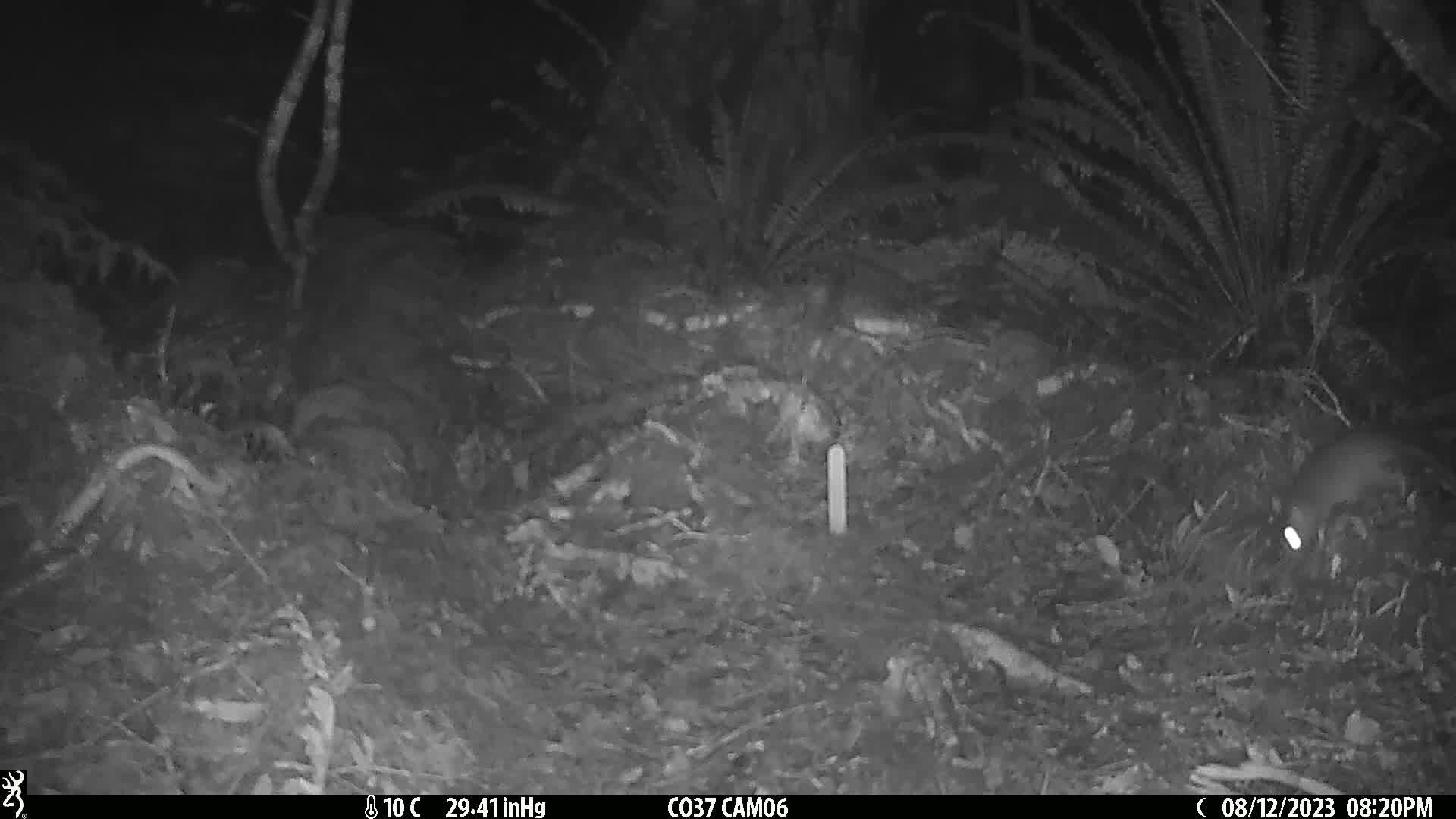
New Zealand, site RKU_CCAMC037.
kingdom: Animalia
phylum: Chordata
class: Mammalia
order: Rodentia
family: Muridae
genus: Rattus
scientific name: Rattus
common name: rat